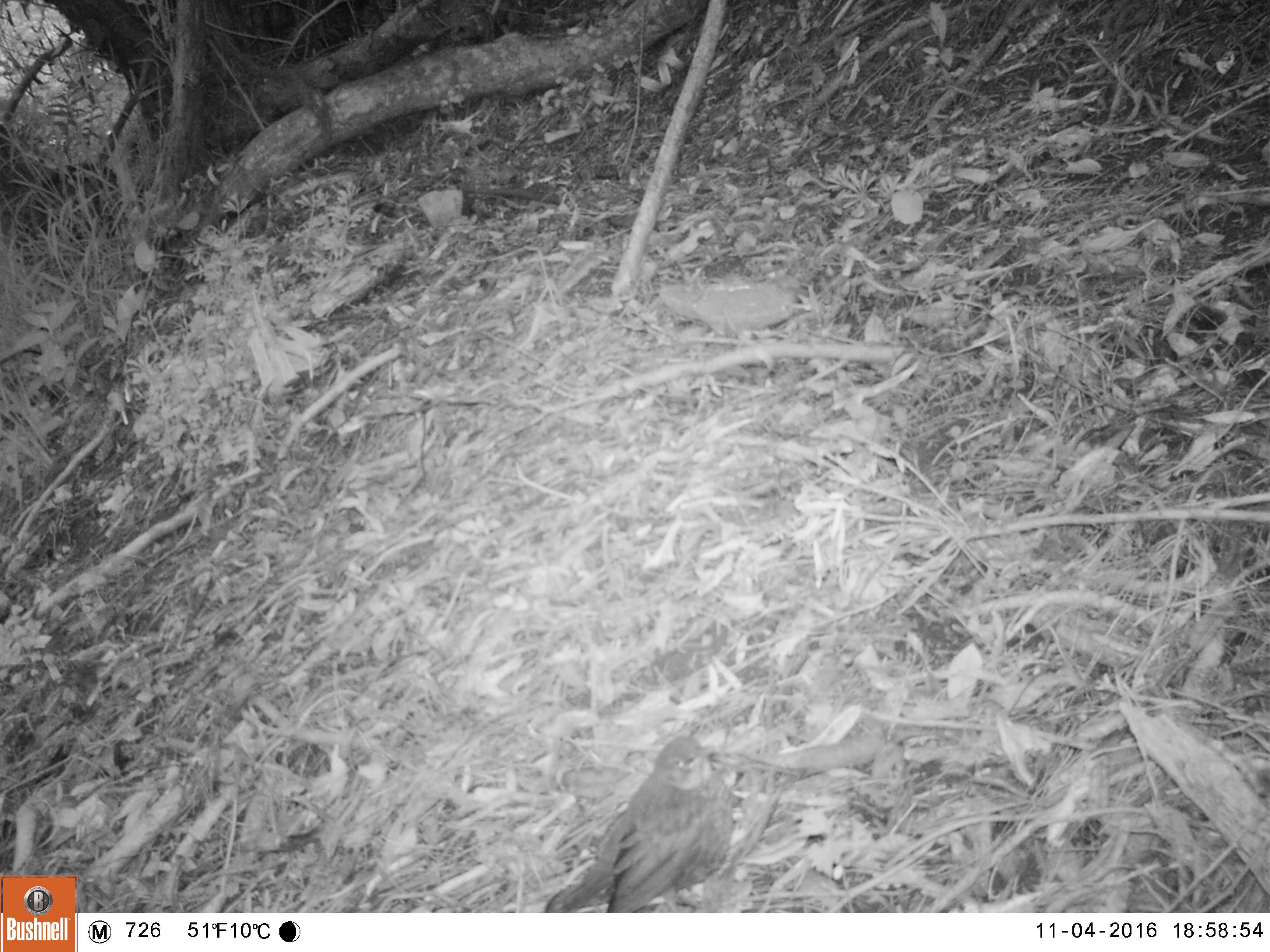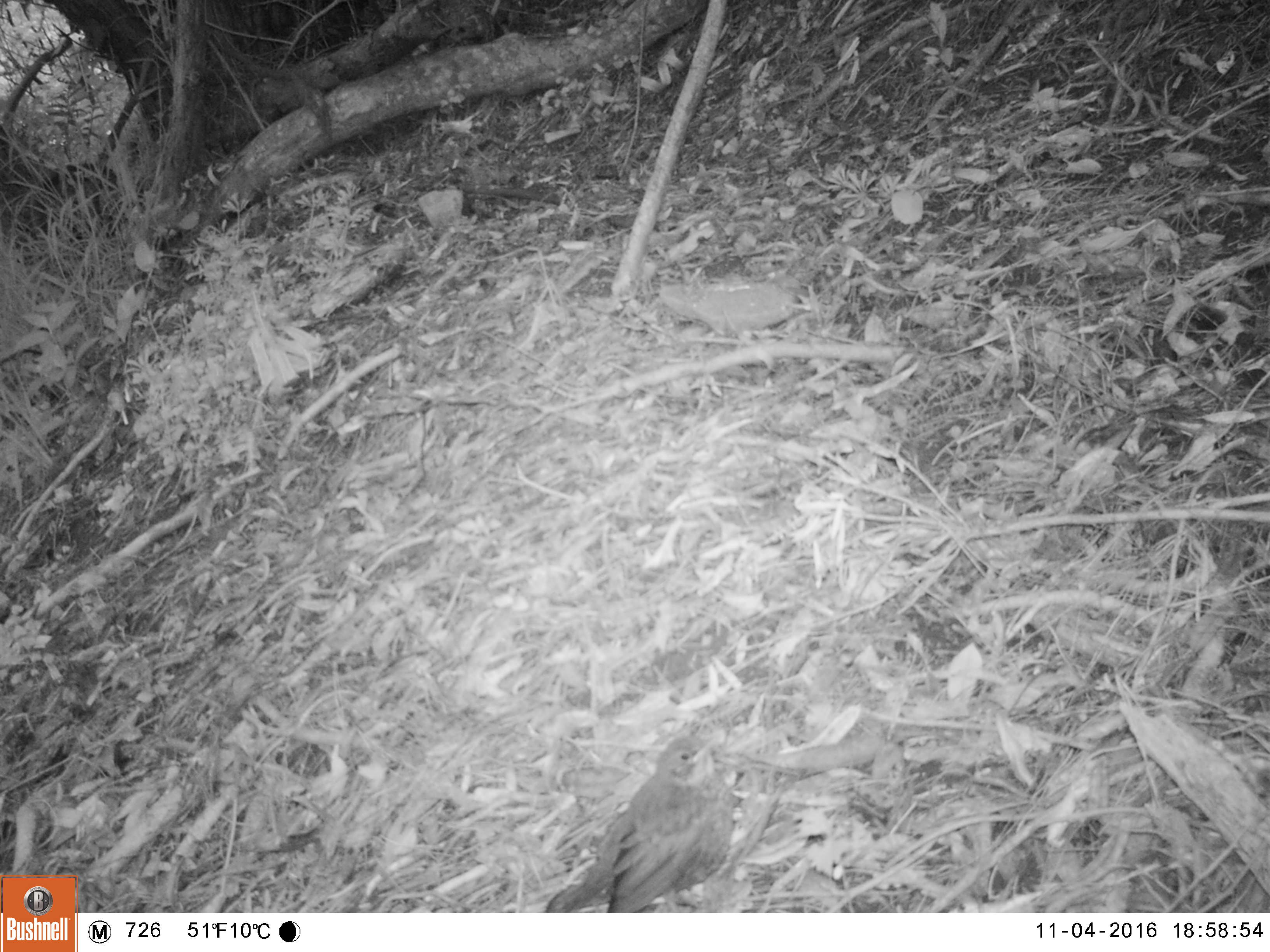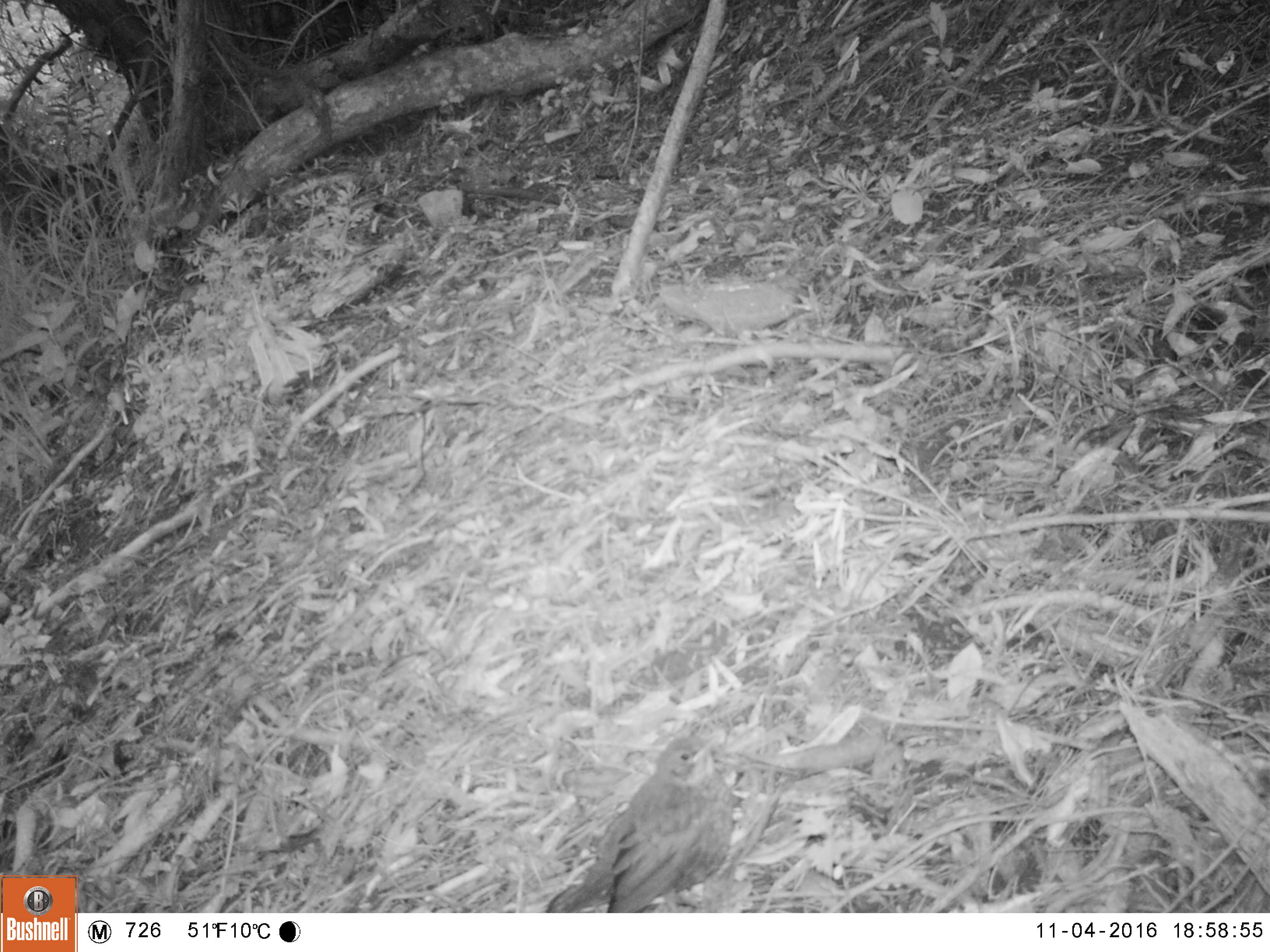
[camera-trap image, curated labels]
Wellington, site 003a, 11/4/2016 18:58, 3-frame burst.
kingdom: Animalia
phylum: Chordata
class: Aves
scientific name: Aves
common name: bird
Bird (Aves).